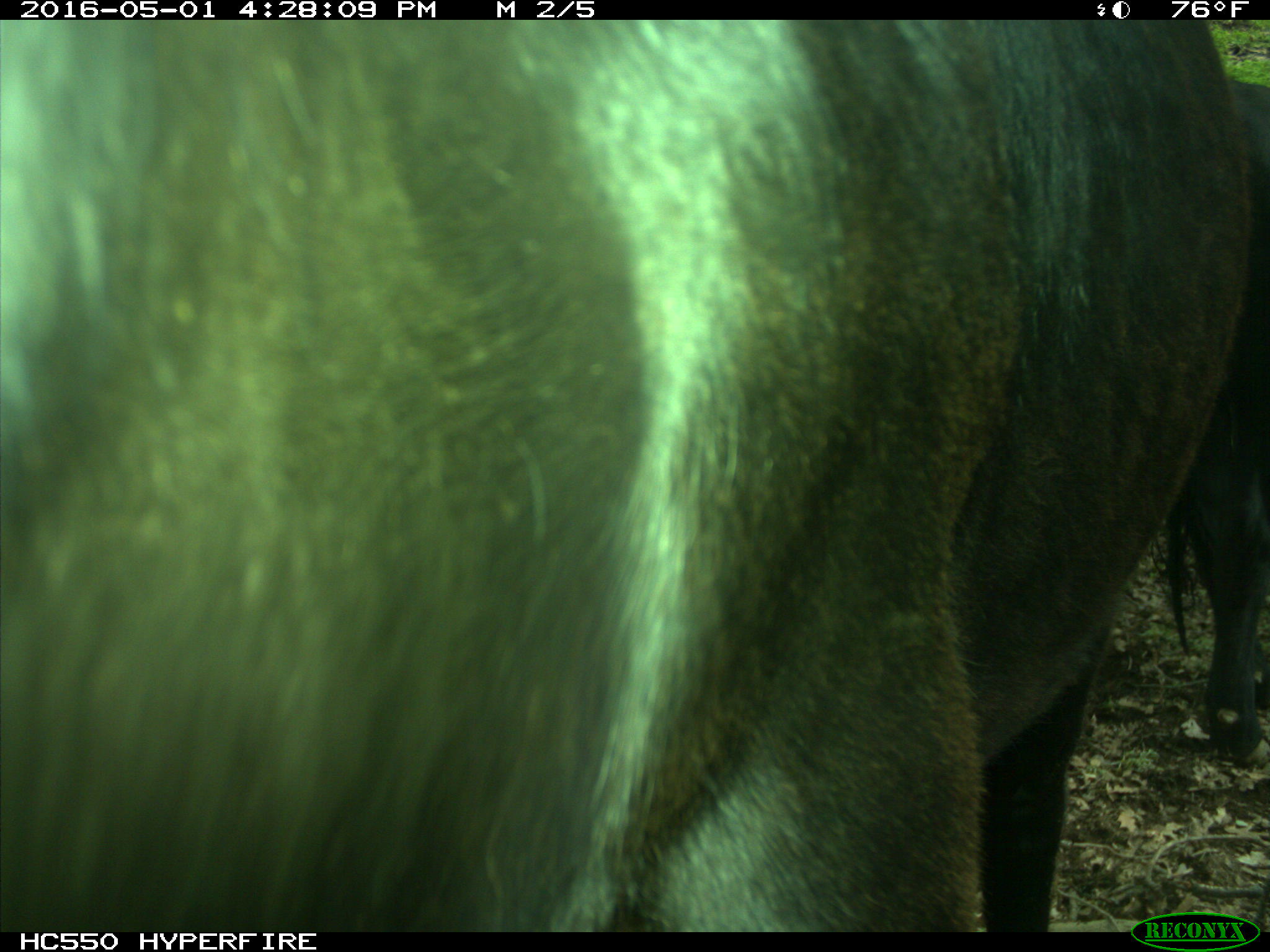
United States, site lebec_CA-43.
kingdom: Animalia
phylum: Chordata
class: Mammalia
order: Artiodactyla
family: Bovidae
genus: Bos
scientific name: Bos taurus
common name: domestic cow